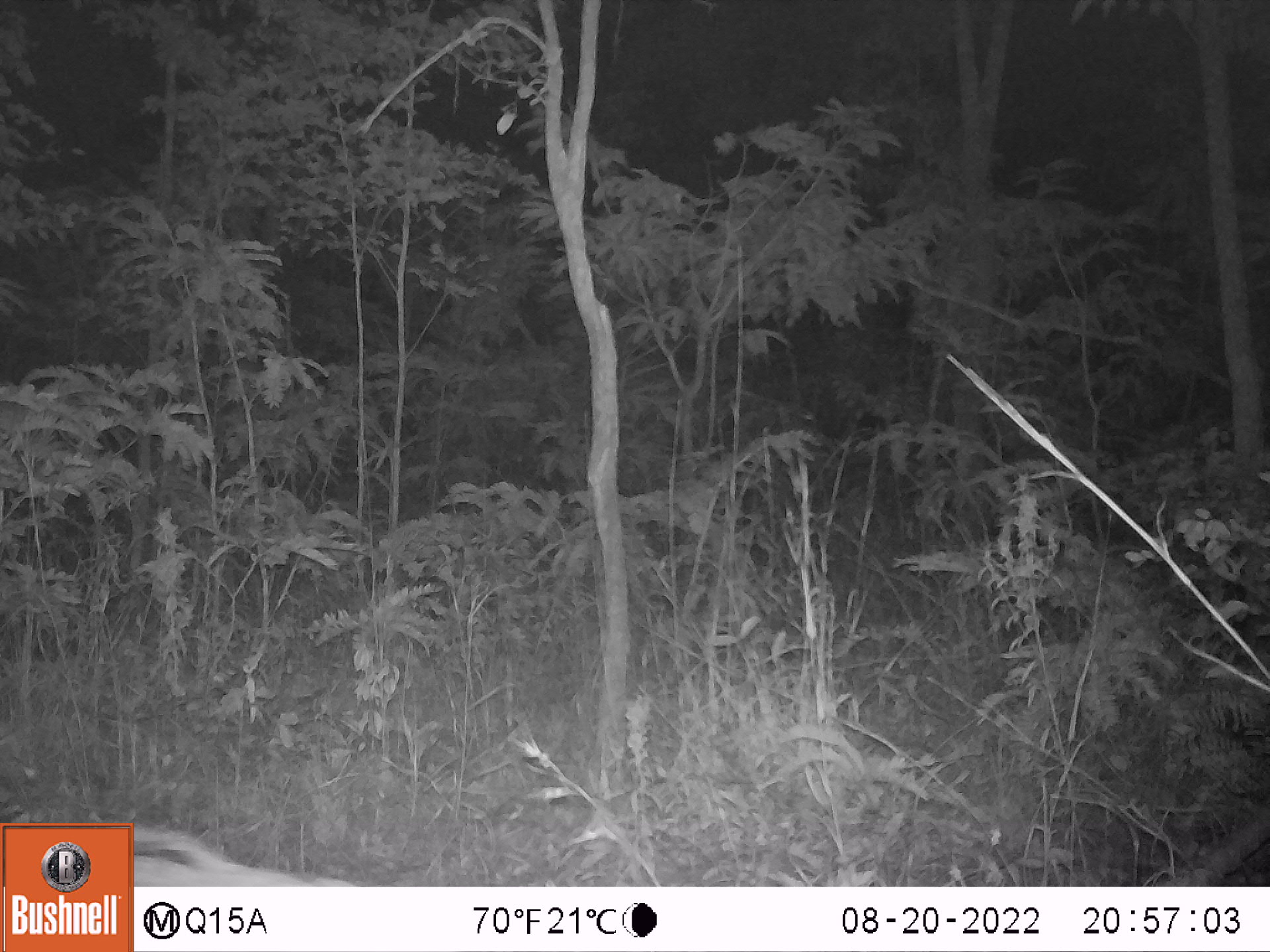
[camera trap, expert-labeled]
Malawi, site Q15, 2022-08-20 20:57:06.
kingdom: Animalia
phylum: Chordata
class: Mammalia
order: Artiodactyla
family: Suidae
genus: Potamochoerus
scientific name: Potamochoerus larvatus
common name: bushpig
Bushpig (Potamochoerus larvatus), count 1.